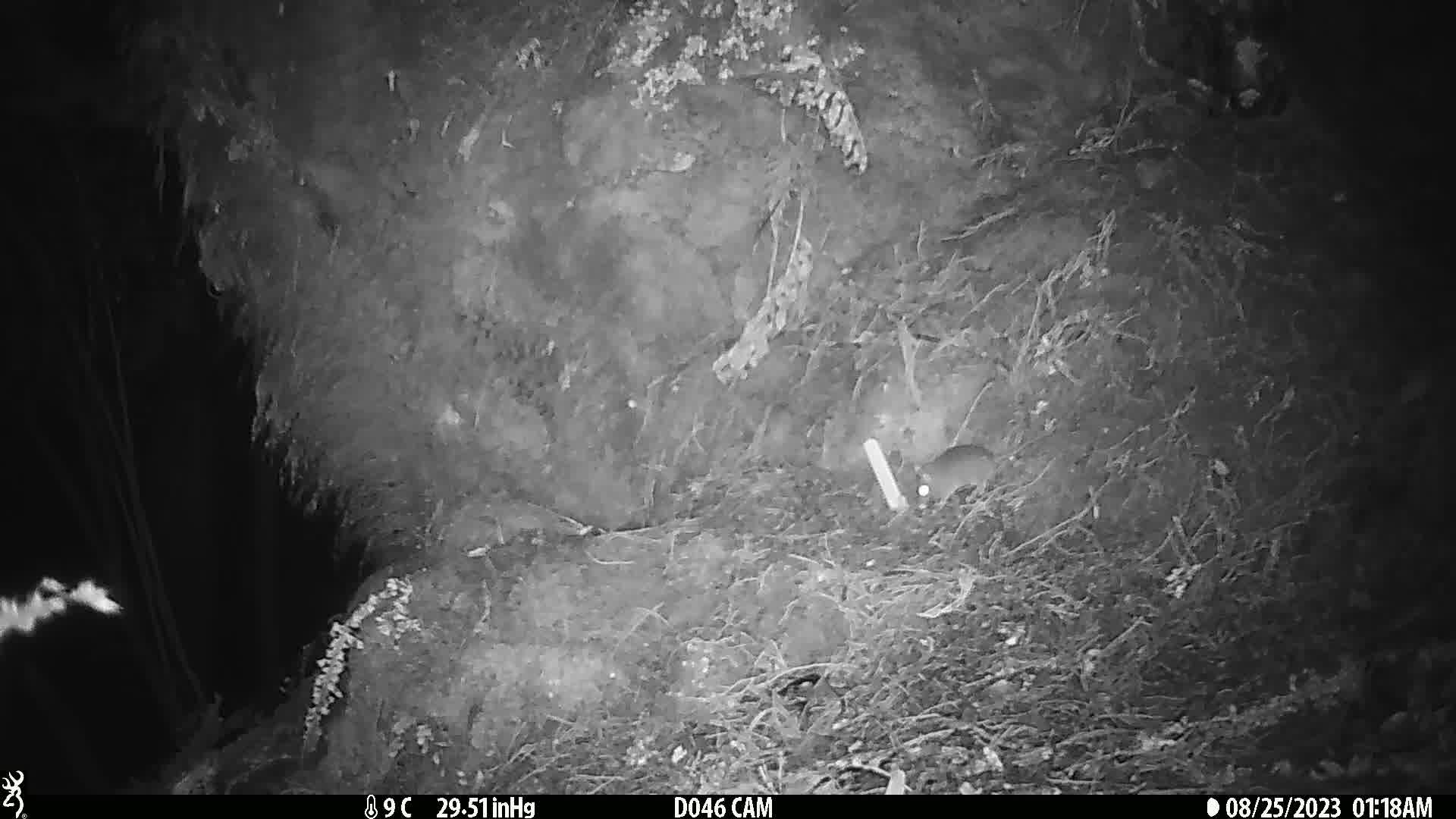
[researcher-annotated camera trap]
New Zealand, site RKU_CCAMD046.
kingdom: Animalia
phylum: Chordata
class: Mammalia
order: Rodentia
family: Muridae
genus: Rattus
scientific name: Rattus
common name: rat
Rat (Rattus).